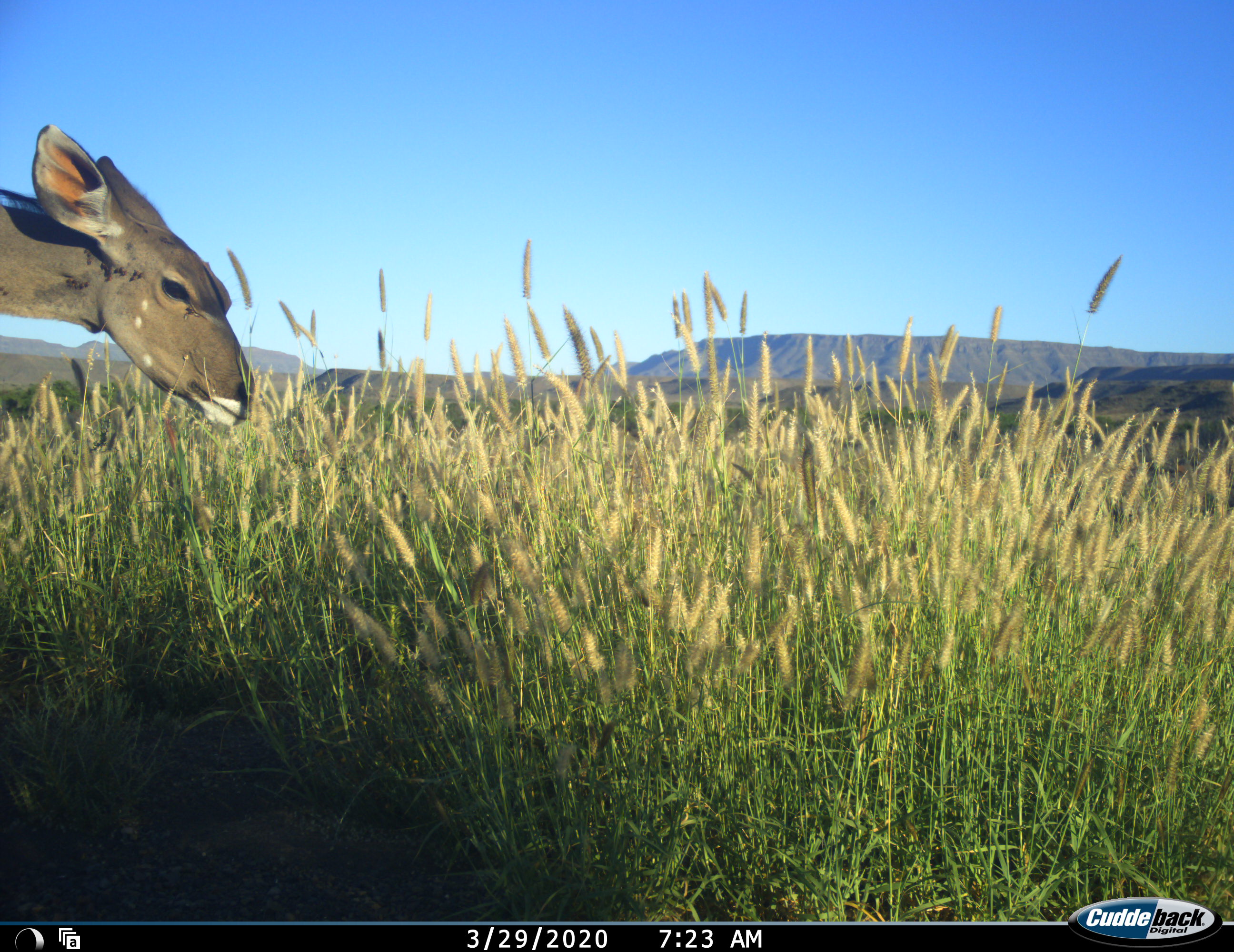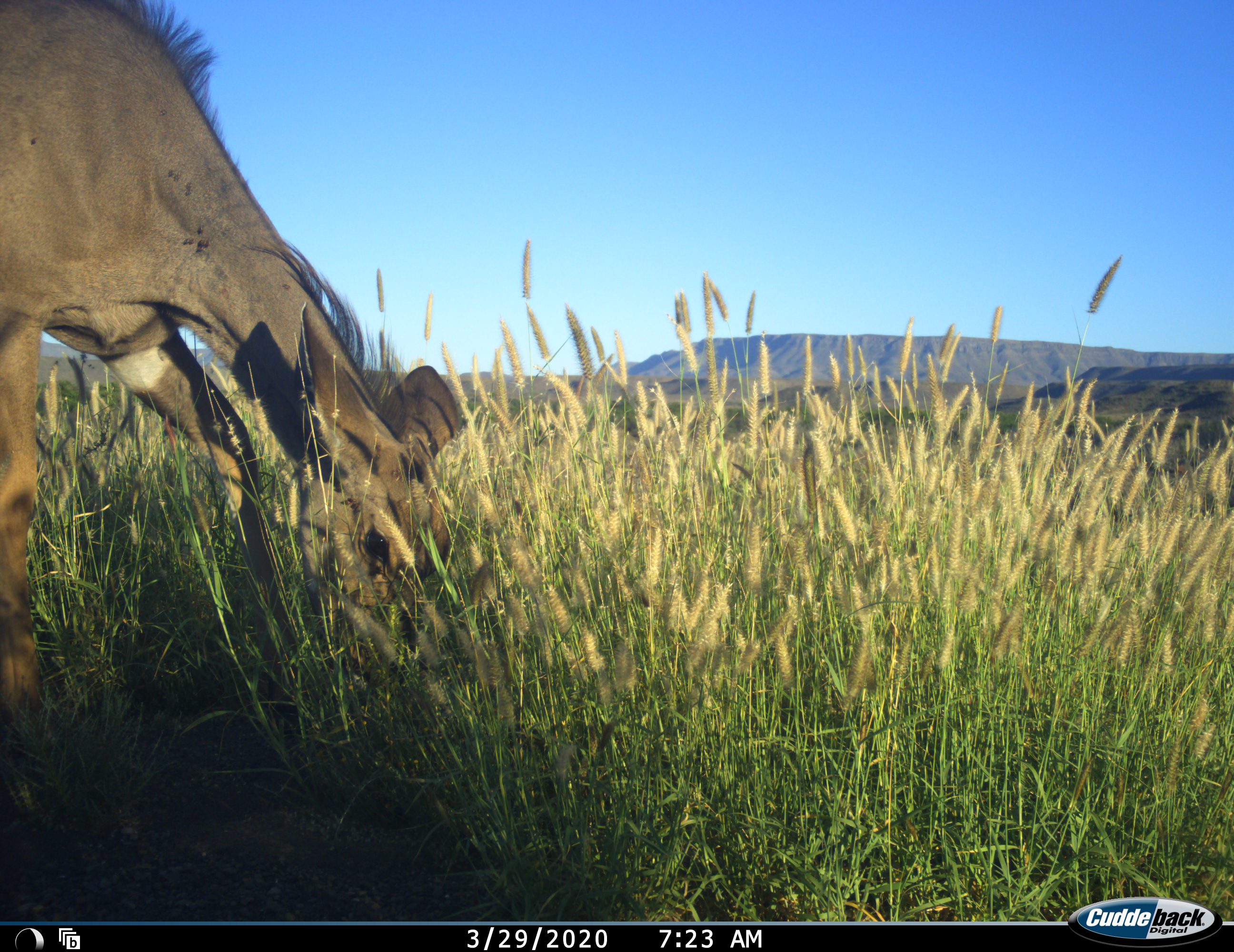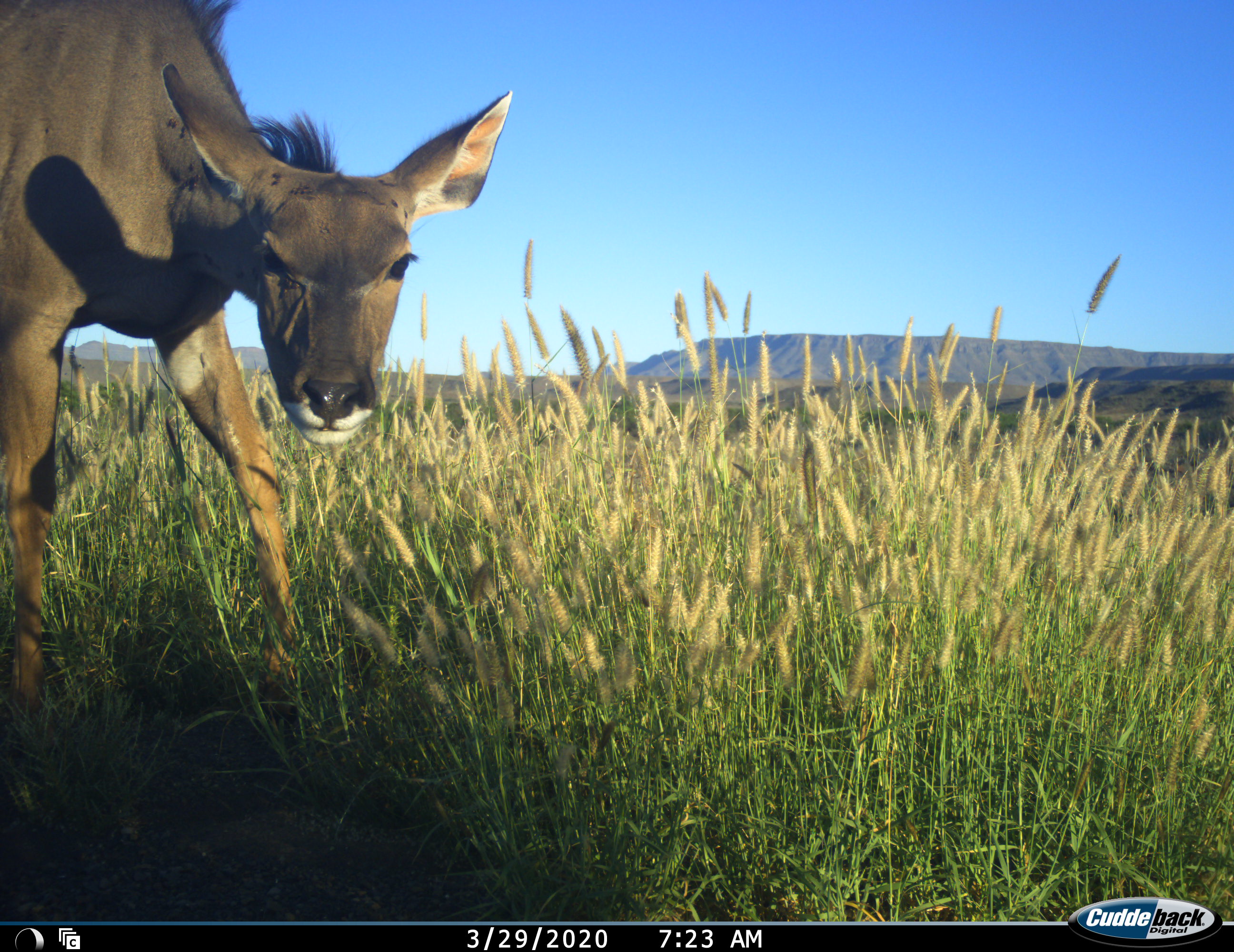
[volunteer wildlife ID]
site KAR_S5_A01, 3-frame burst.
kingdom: Animalia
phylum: Chordata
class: Mammalia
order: Artiodactyla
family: Bovidae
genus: Tragelaphus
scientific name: Tragelaphus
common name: kudu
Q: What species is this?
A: Kudu (Tragelaphus).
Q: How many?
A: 1.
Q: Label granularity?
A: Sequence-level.